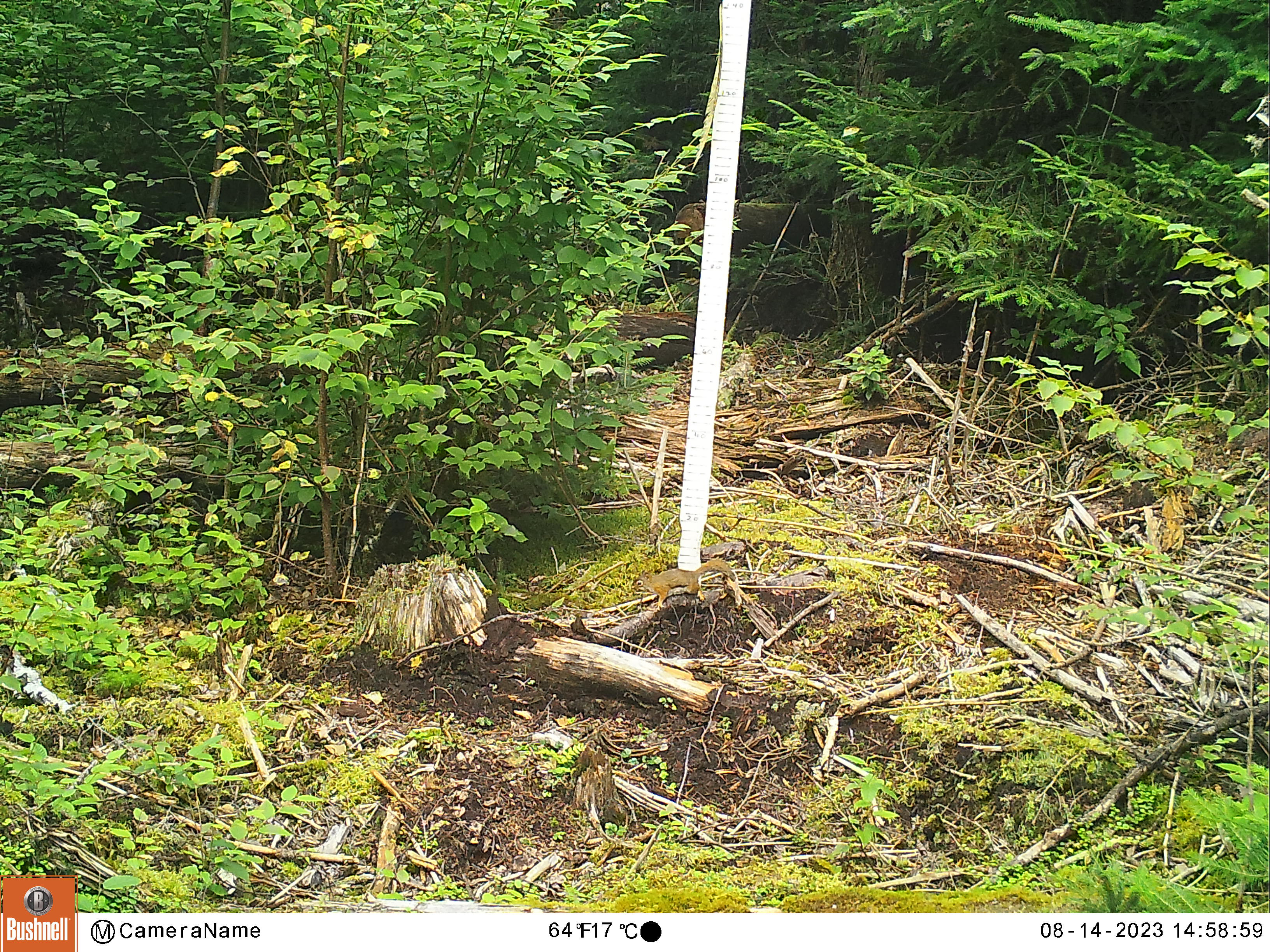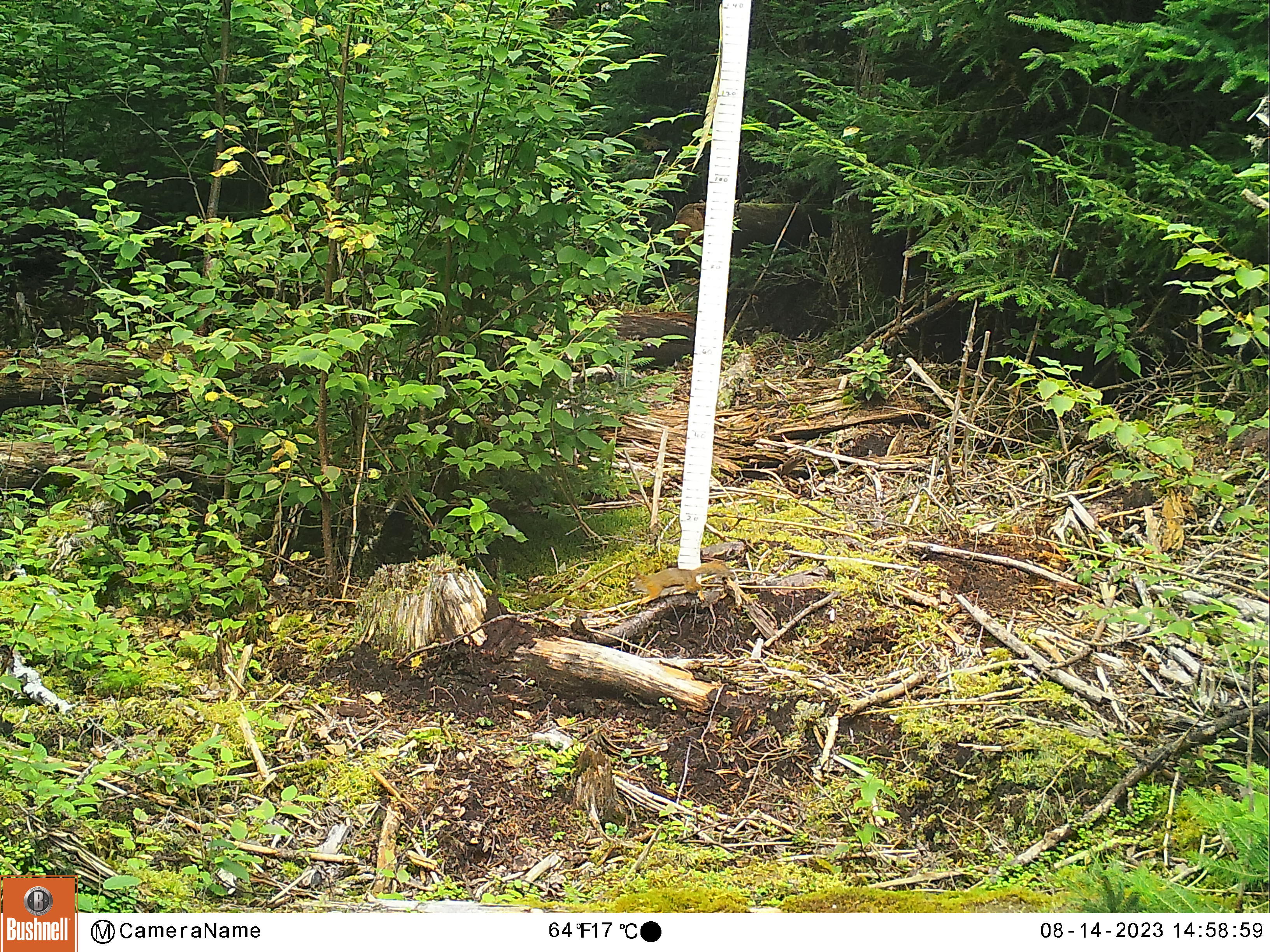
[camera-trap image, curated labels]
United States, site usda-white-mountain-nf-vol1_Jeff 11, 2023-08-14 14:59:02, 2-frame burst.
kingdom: Animalia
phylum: Chordata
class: Mammalia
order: Rodentia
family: Sciuridae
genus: Tamiasciurus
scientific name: Tamiasciurus hudsonicus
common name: red squirrel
Red squirrel (Tamiasciurus hudsonicus).